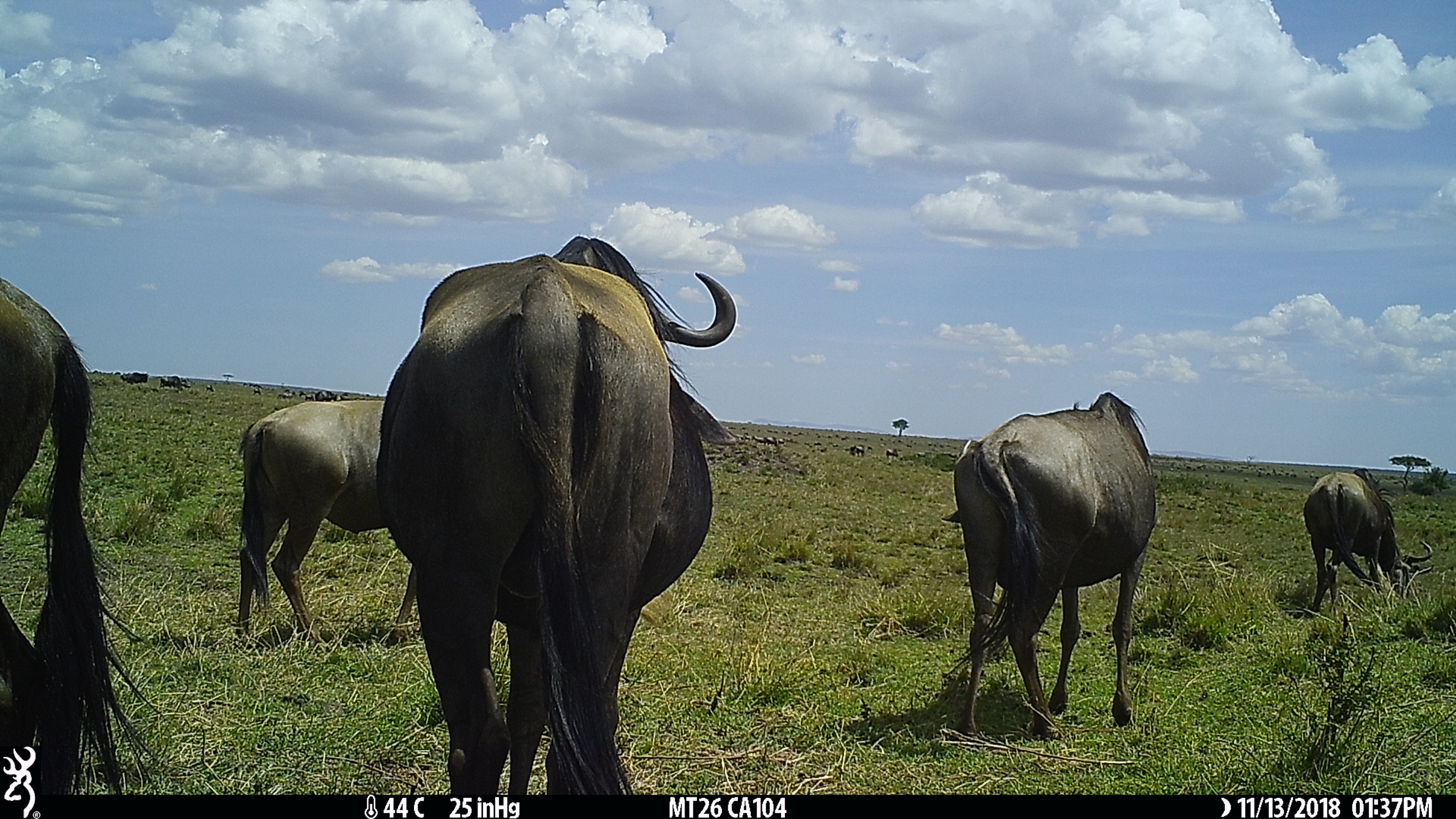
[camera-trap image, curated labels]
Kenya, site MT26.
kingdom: Animalia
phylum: Chordata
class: Mammalia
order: Artiodactyla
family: Bovidae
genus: Connochaetes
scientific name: Connochaetes taurinus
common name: blue wildebeest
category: wildebeest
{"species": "wildebeest (blue wildebeest) (Connochaetes taurinus)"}